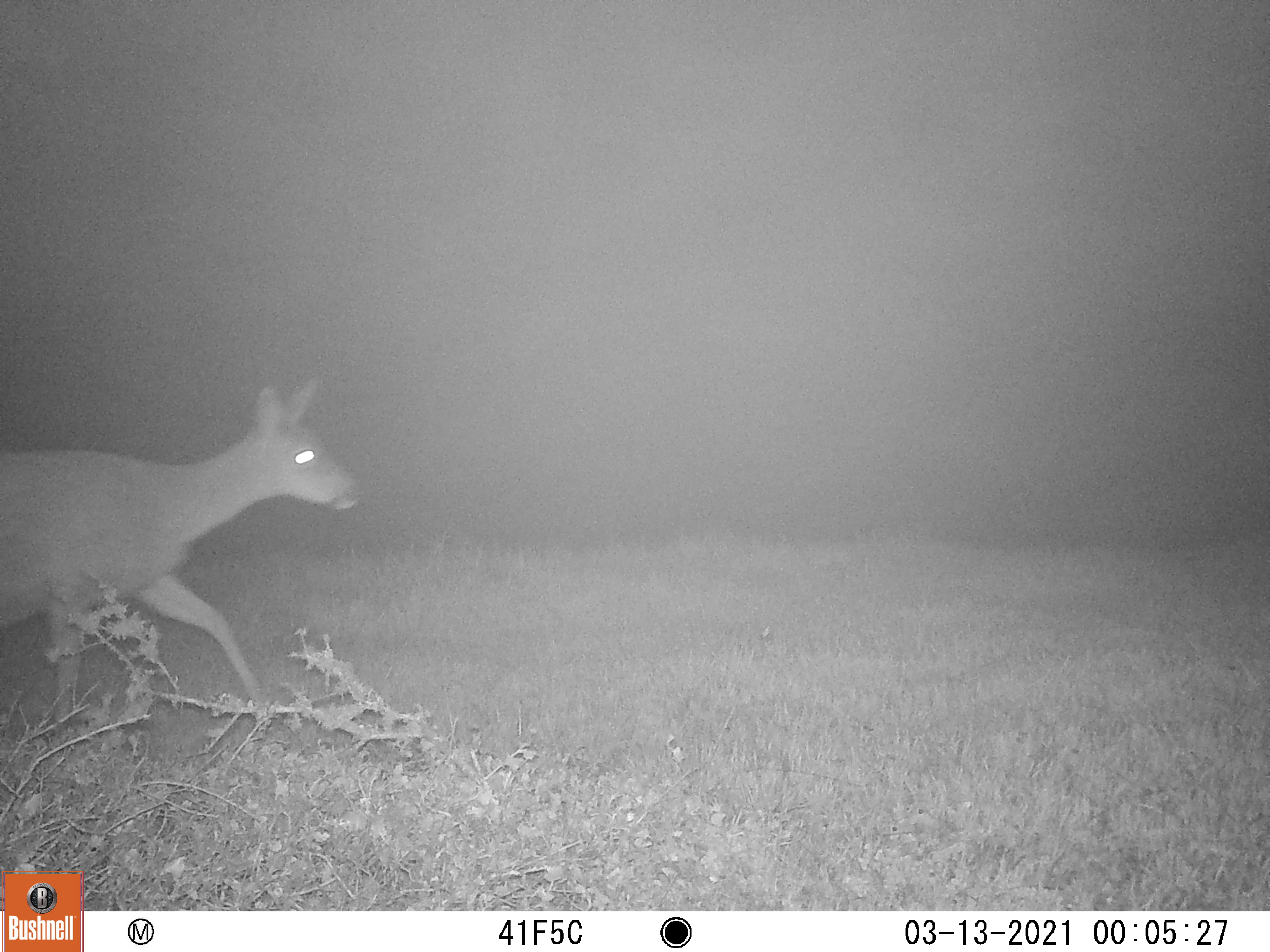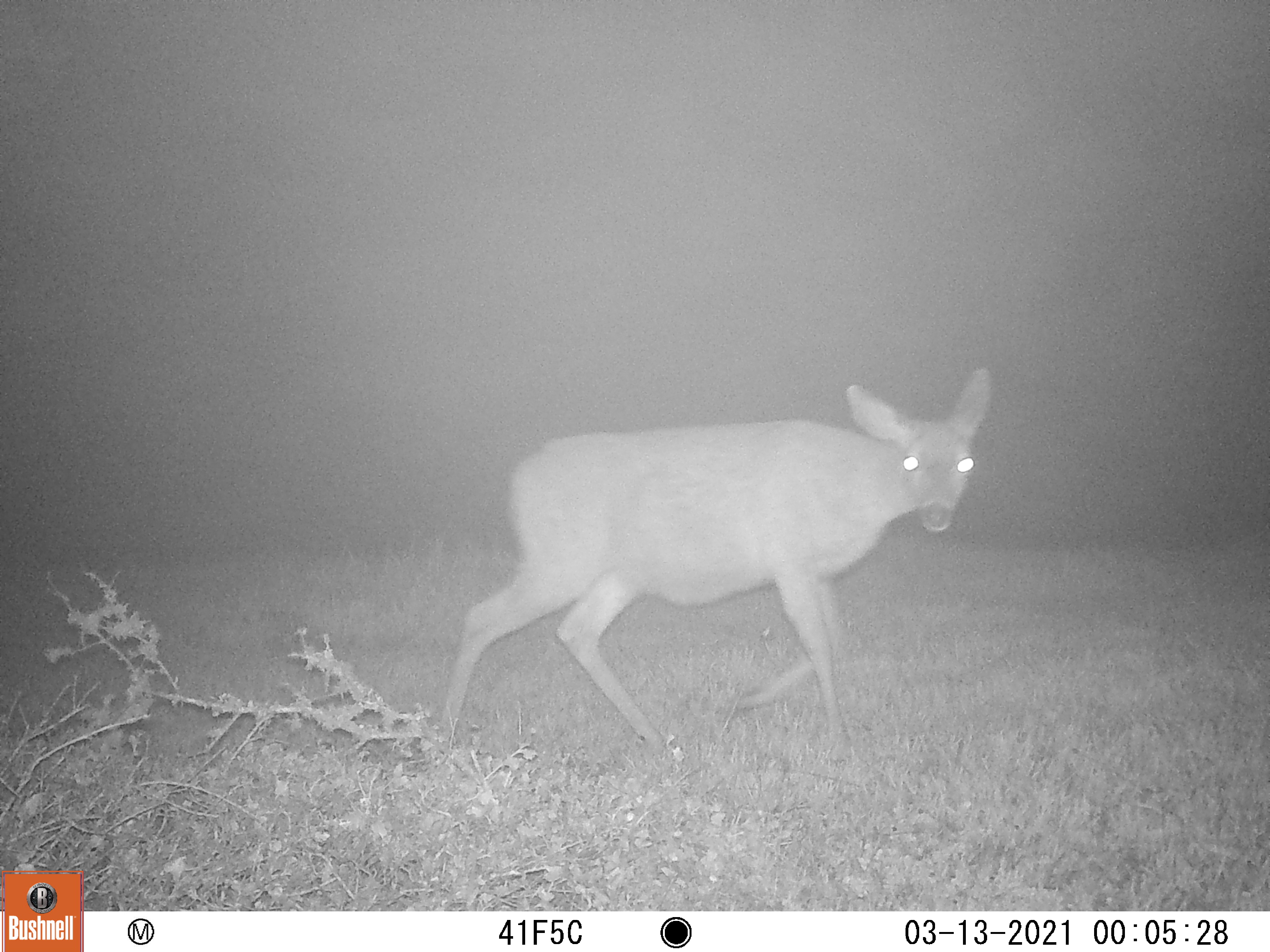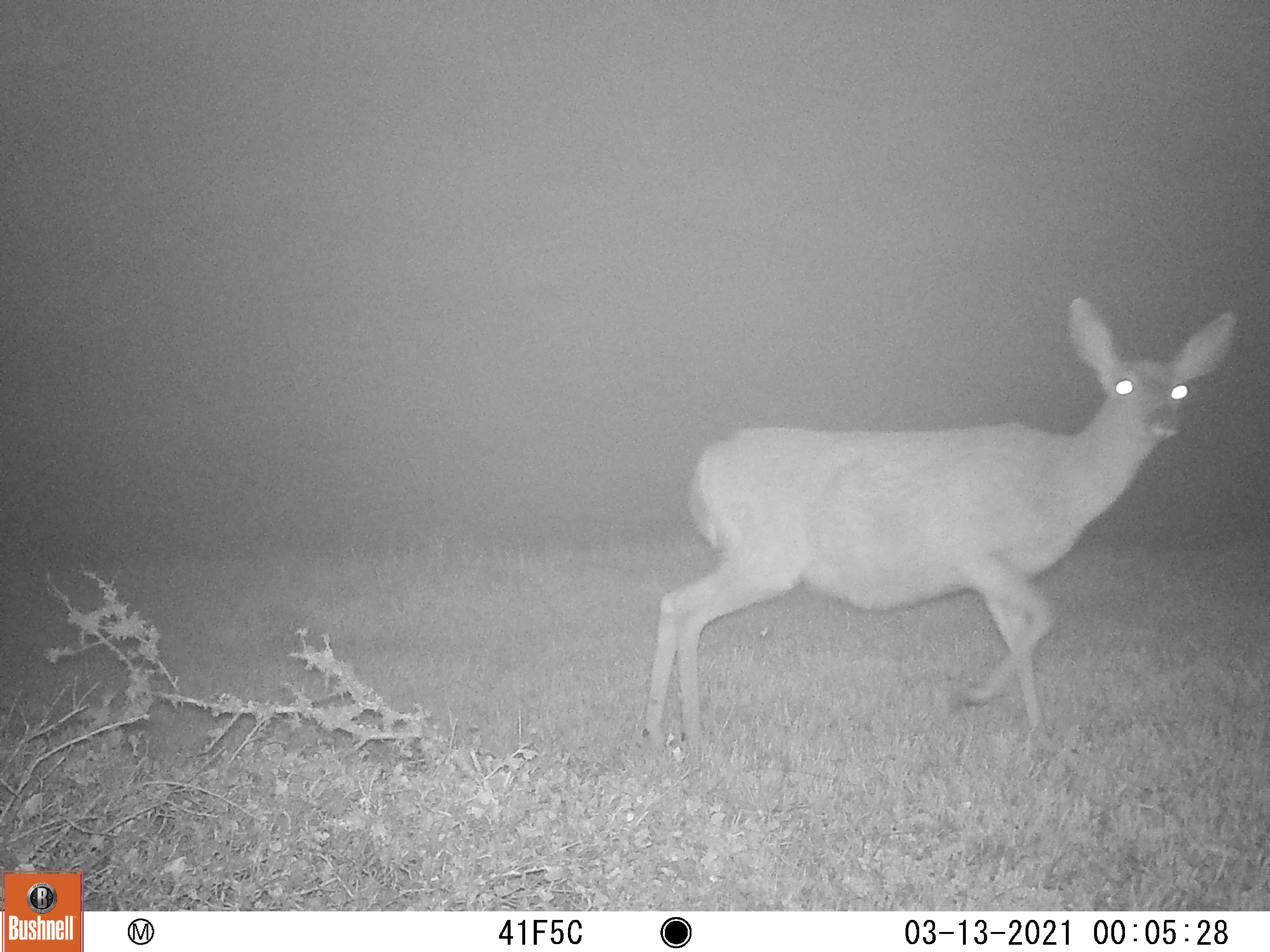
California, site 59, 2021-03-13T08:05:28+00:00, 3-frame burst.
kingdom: Animalia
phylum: Chordata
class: Mammalia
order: Artiodactyla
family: Cervidae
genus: Odocoileus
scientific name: Odocoileus hemionus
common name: mule deer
Mule deer (Odocoileus hemionus).